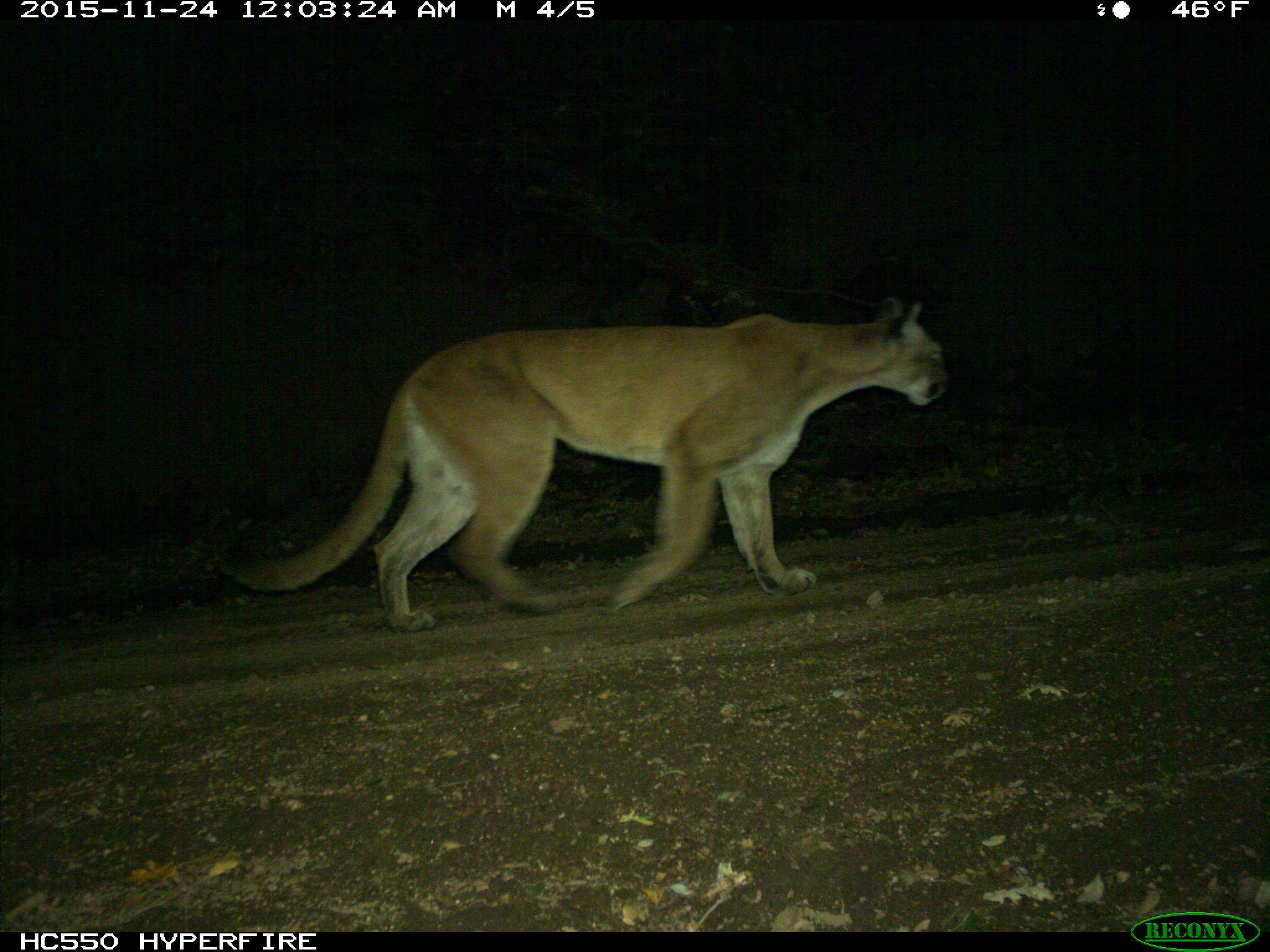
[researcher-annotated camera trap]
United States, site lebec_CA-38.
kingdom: Animalia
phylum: Chordata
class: Mammalia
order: Carnivora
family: Felidae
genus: Puma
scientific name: Puma concolor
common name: mountain lion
Puma concolor (mountain lion).